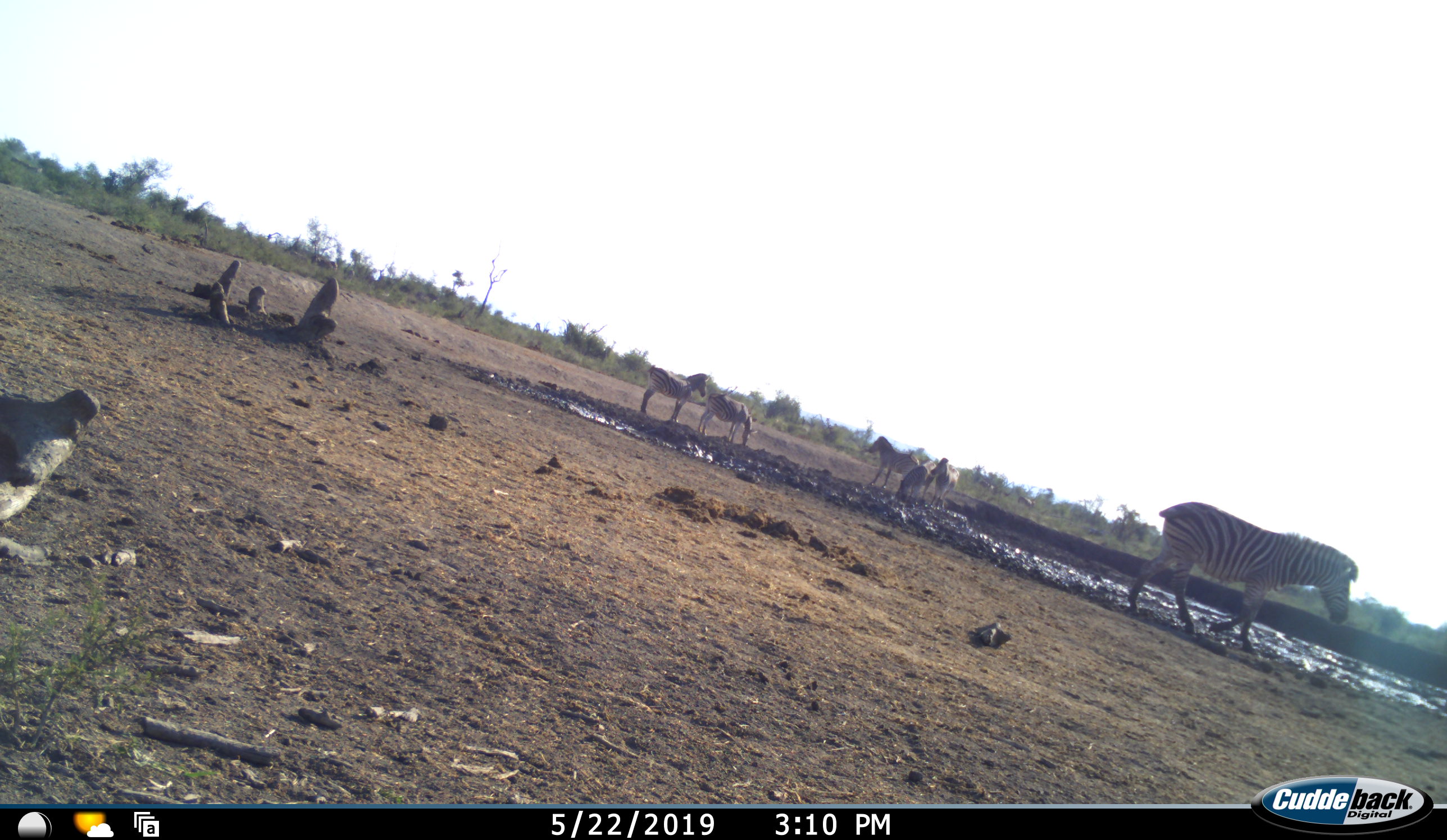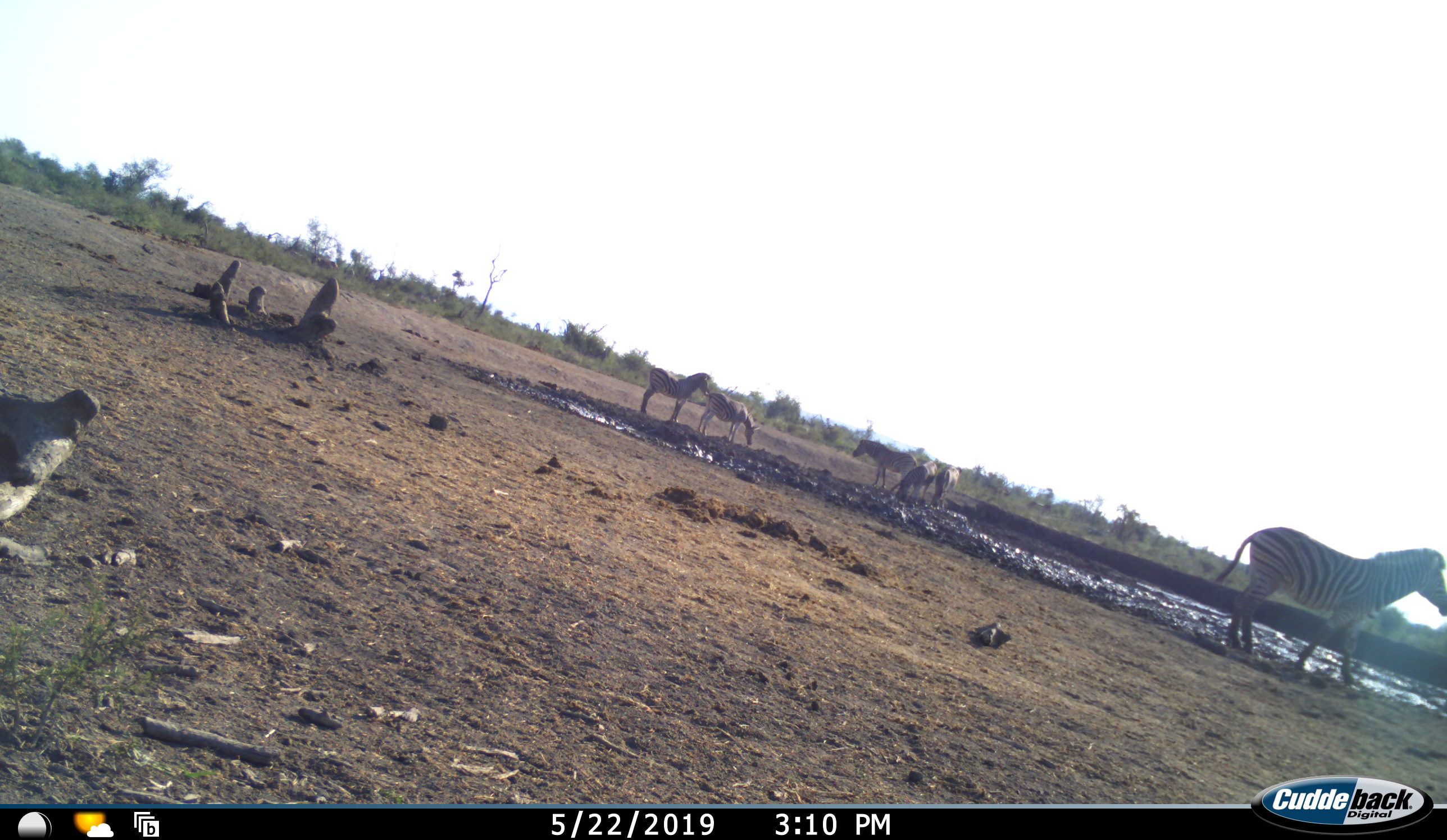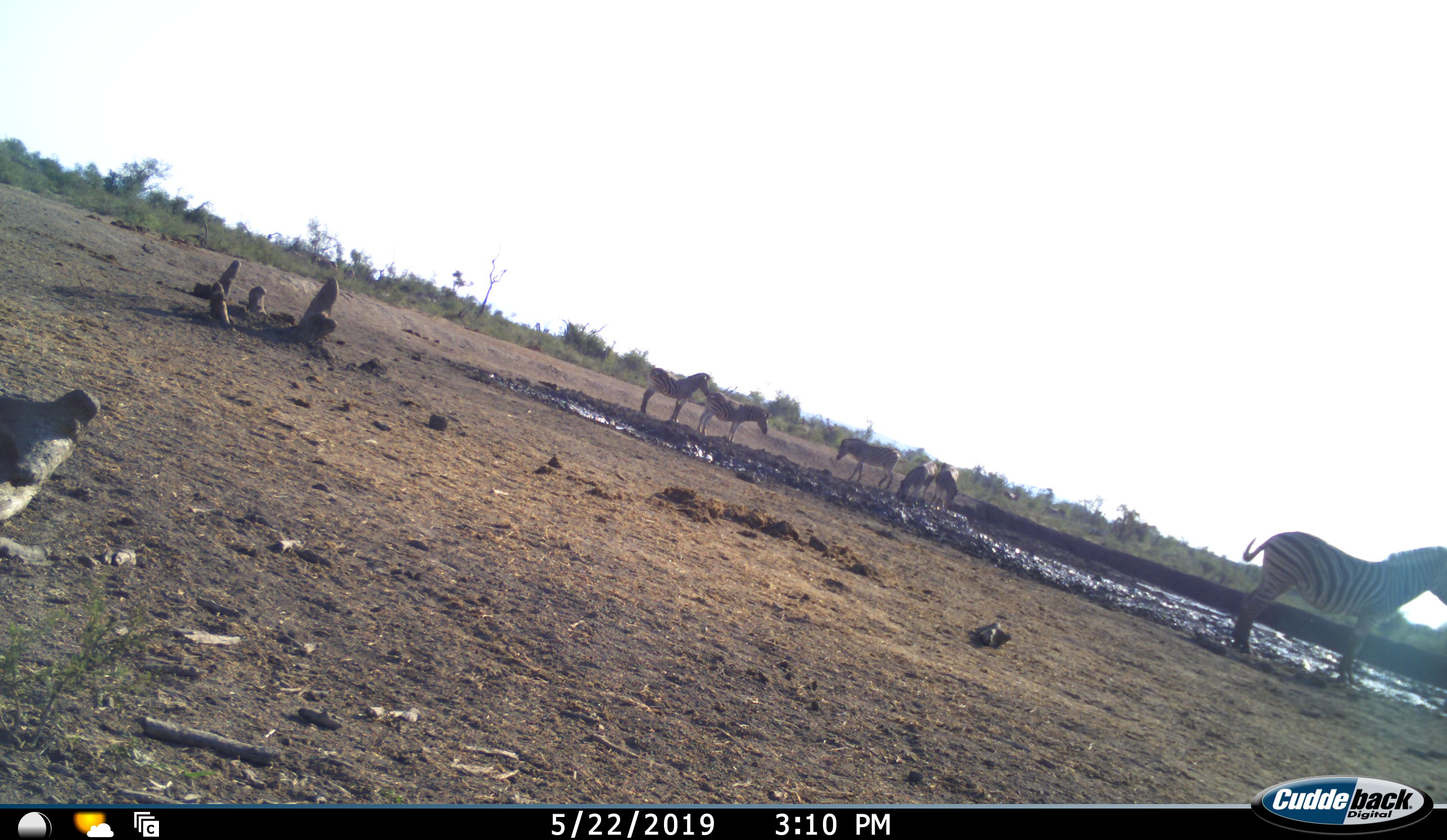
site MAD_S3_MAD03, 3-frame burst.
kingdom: Animalia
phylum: Chordata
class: Mammalia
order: Perissodactyla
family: Equidae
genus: Equus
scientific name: Equus quagga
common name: plains zebra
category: zebraplains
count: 6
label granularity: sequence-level